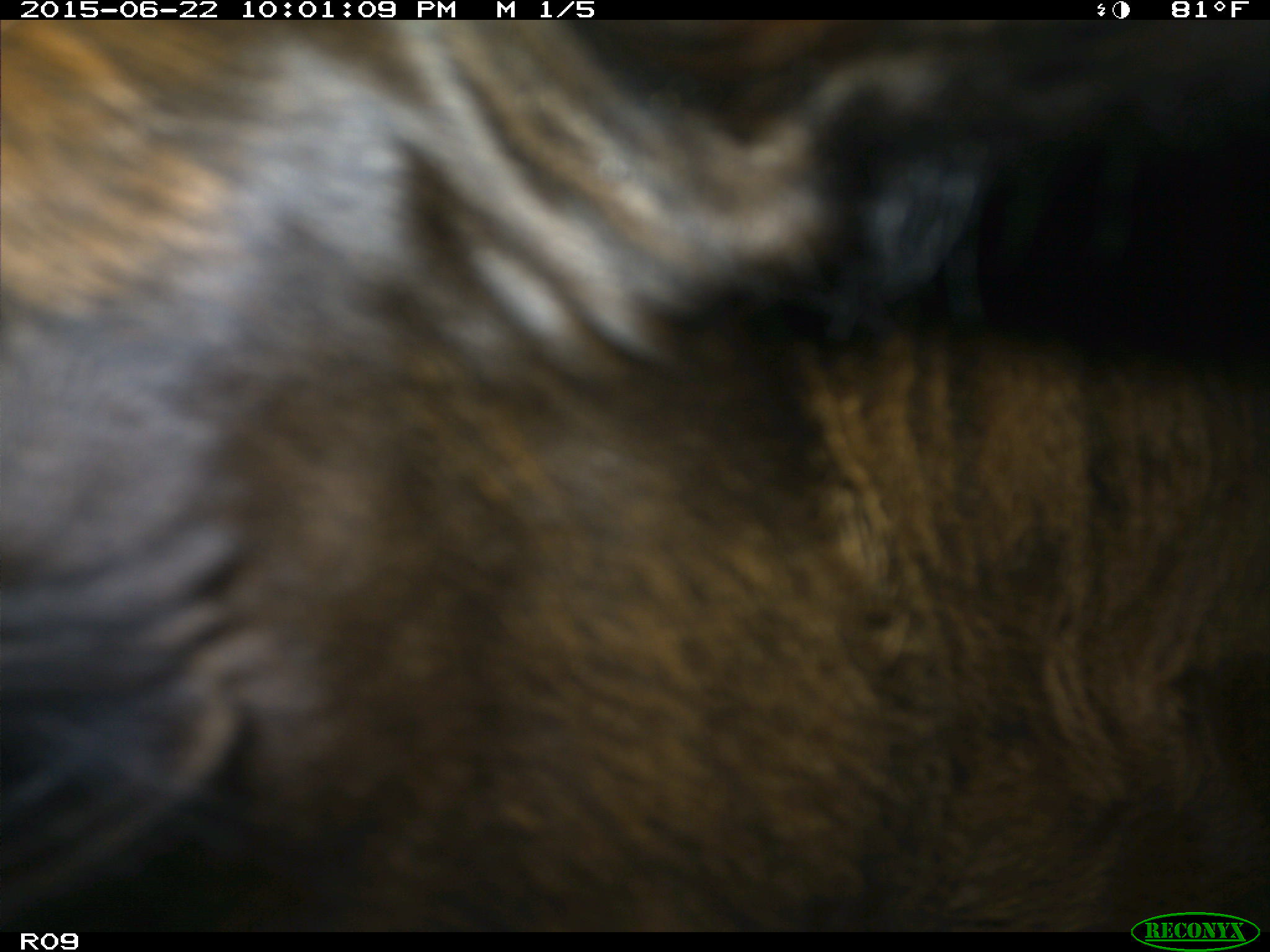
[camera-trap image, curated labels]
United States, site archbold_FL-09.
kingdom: Animalia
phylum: Chordata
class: Mammalia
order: Artiodactyla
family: Bovidae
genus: Bos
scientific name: Bos taurus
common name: domestic cow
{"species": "Bos taurus (domestic cow)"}